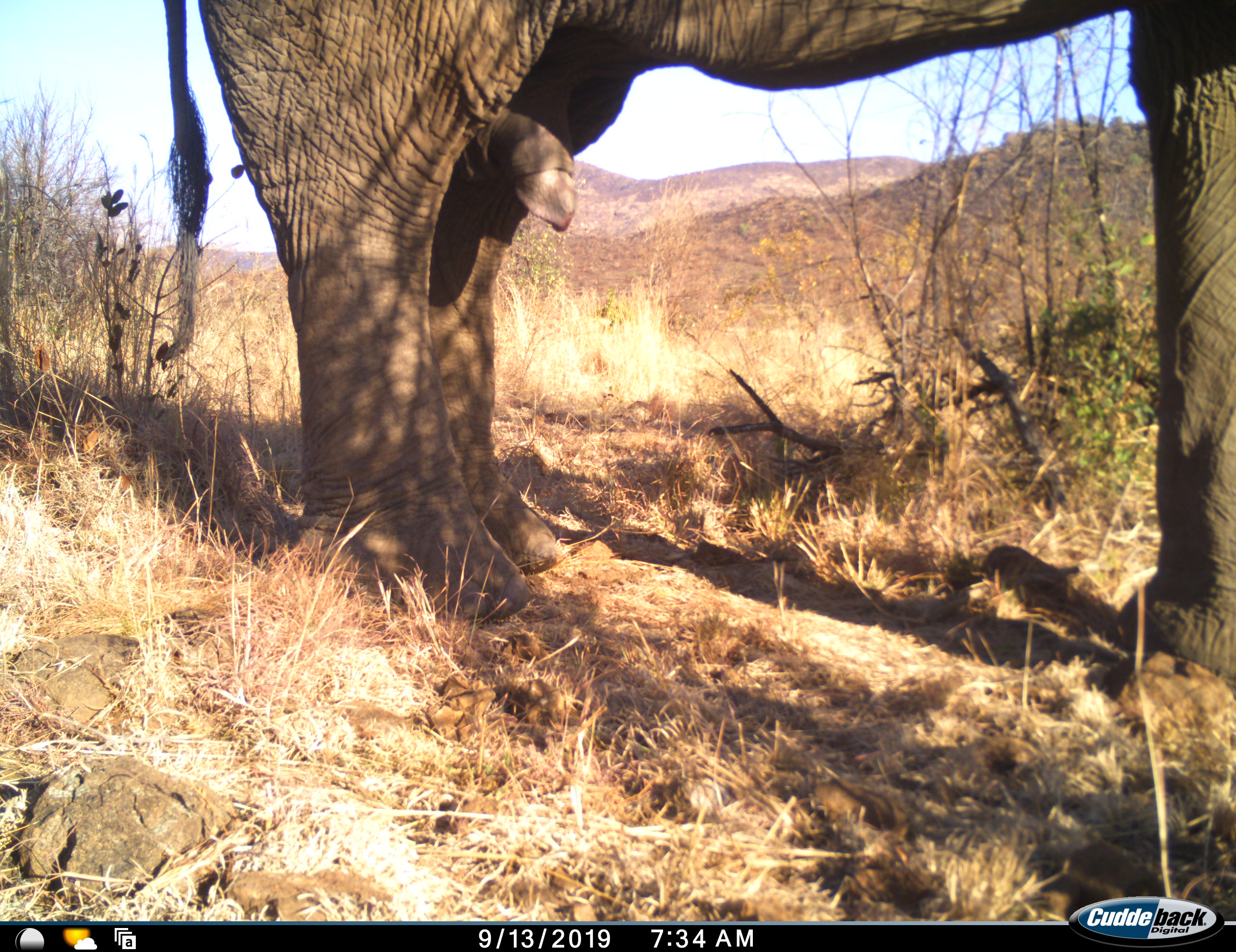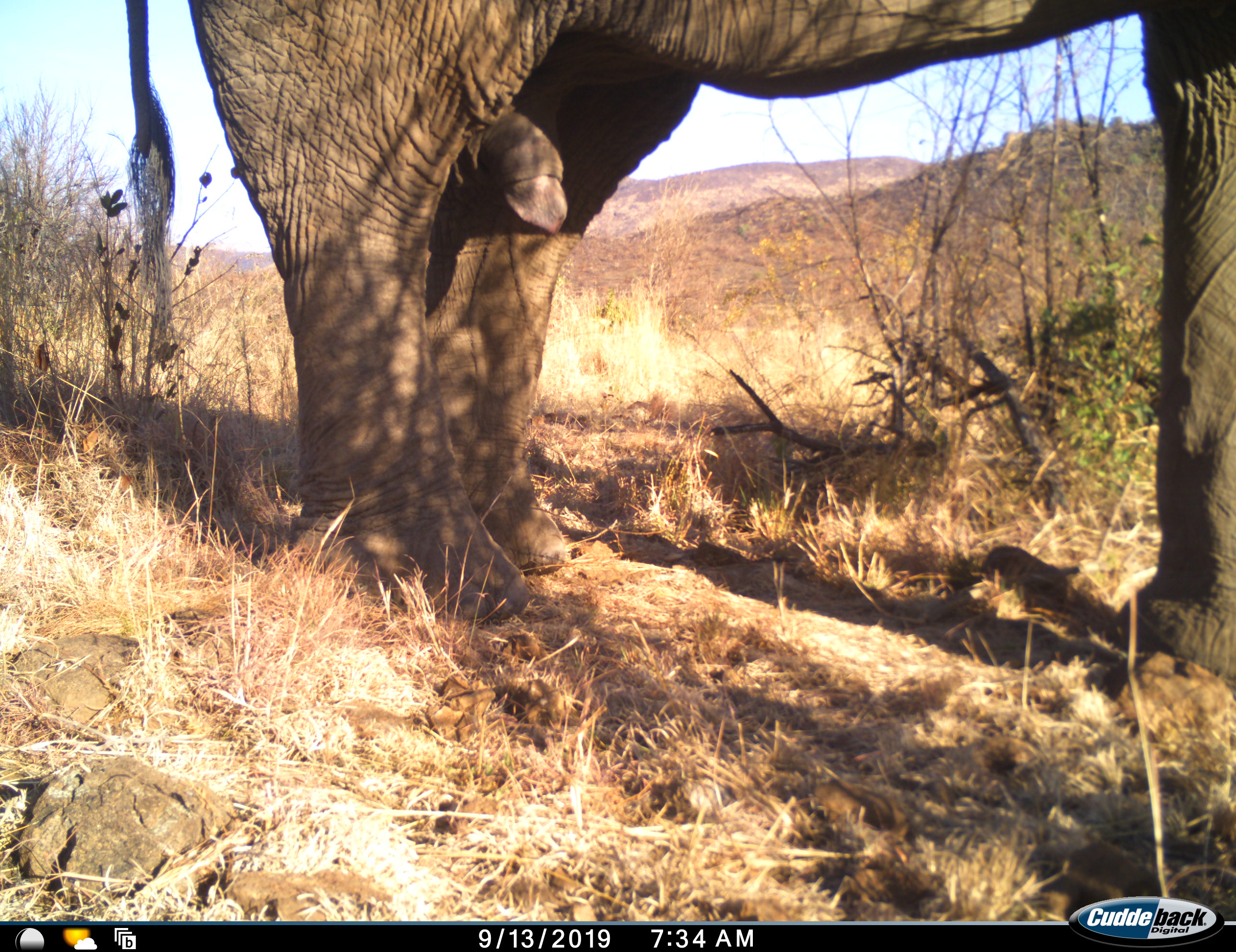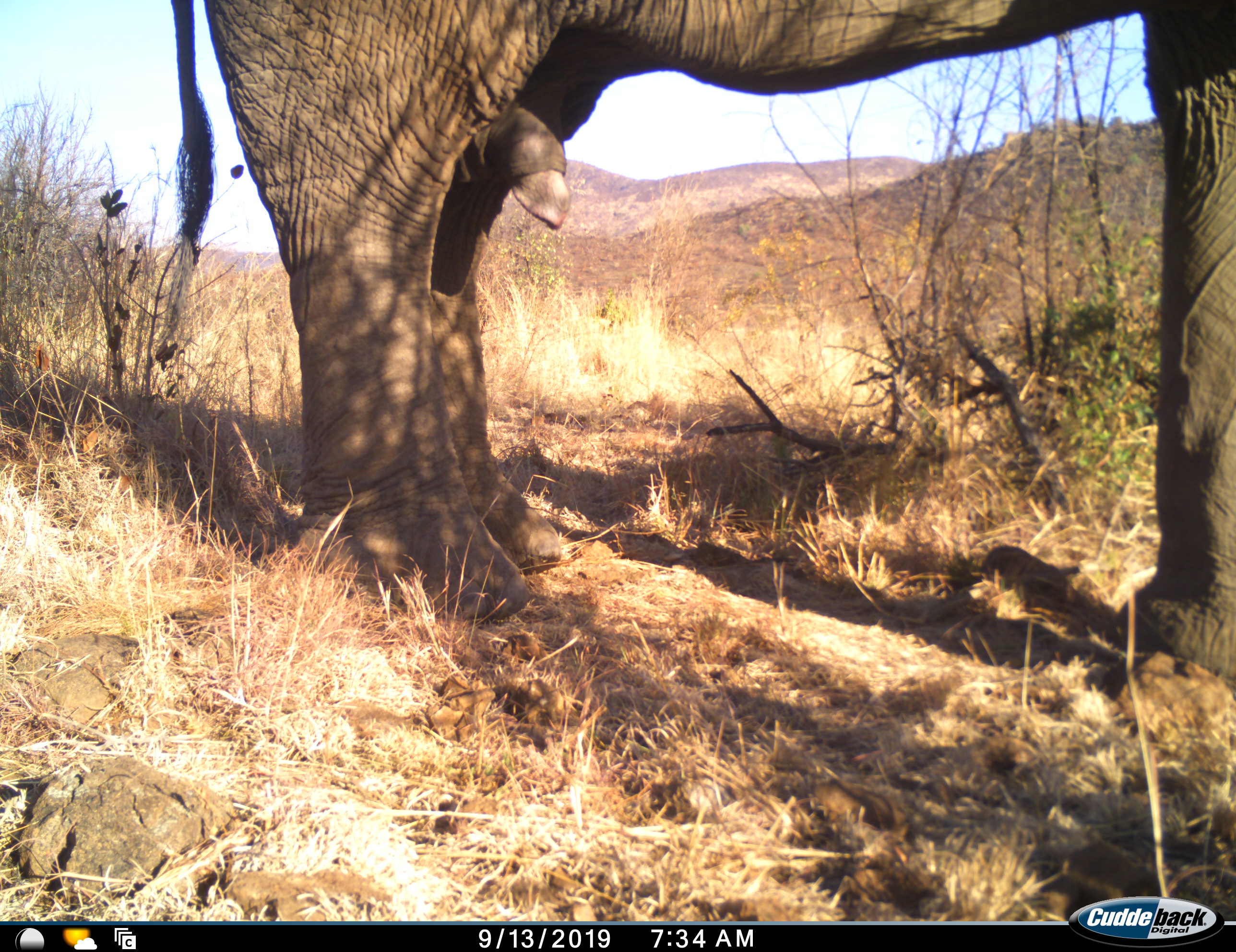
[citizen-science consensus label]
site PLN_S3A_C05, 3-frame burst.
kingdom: Animalia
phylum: Chordata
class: Mammalia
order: Proboscidea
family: Elephantidae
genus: Loxodonta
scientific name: Loxodonta africana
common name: african bush elephant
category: elephant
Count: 1.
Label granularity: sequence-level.